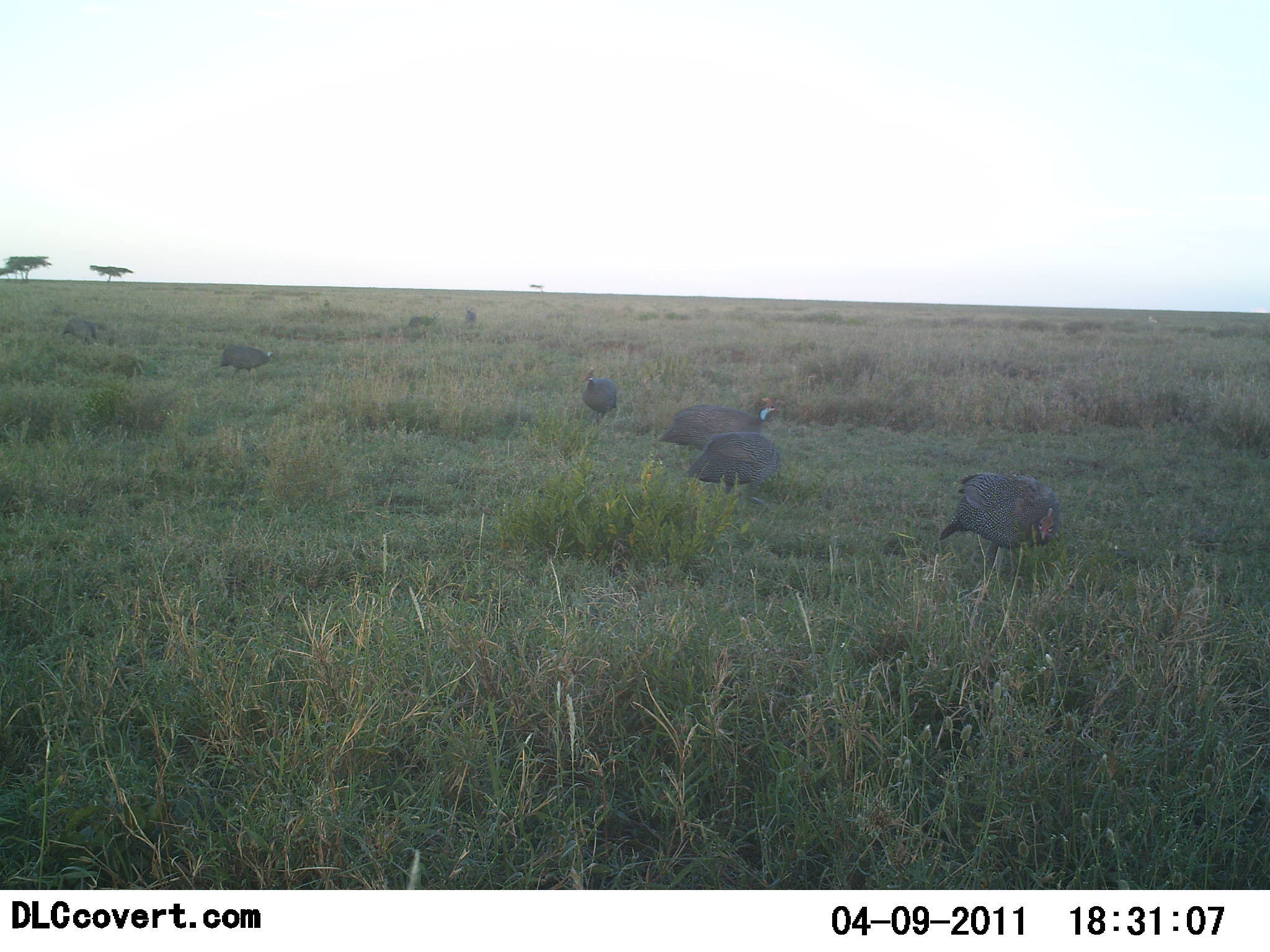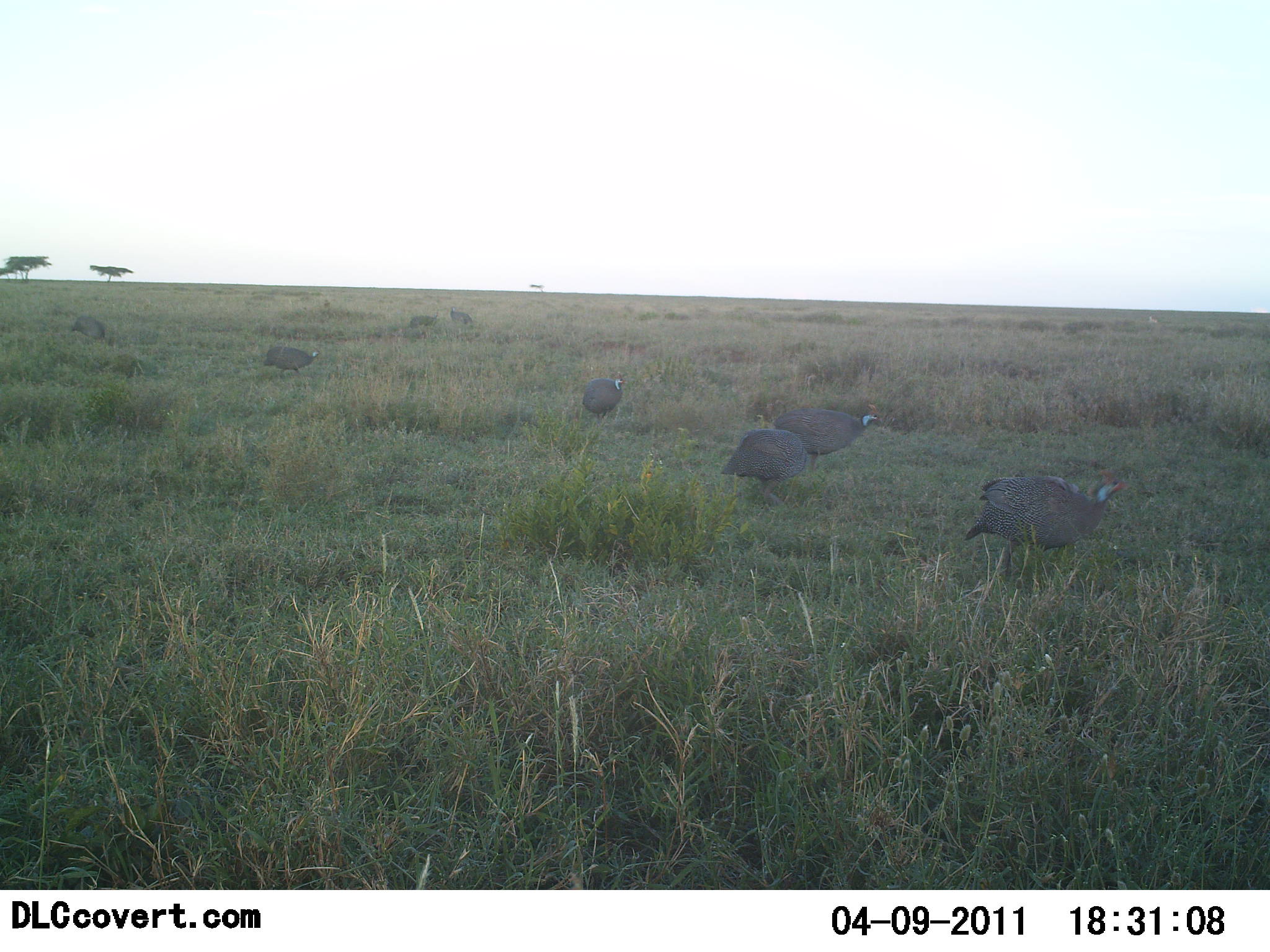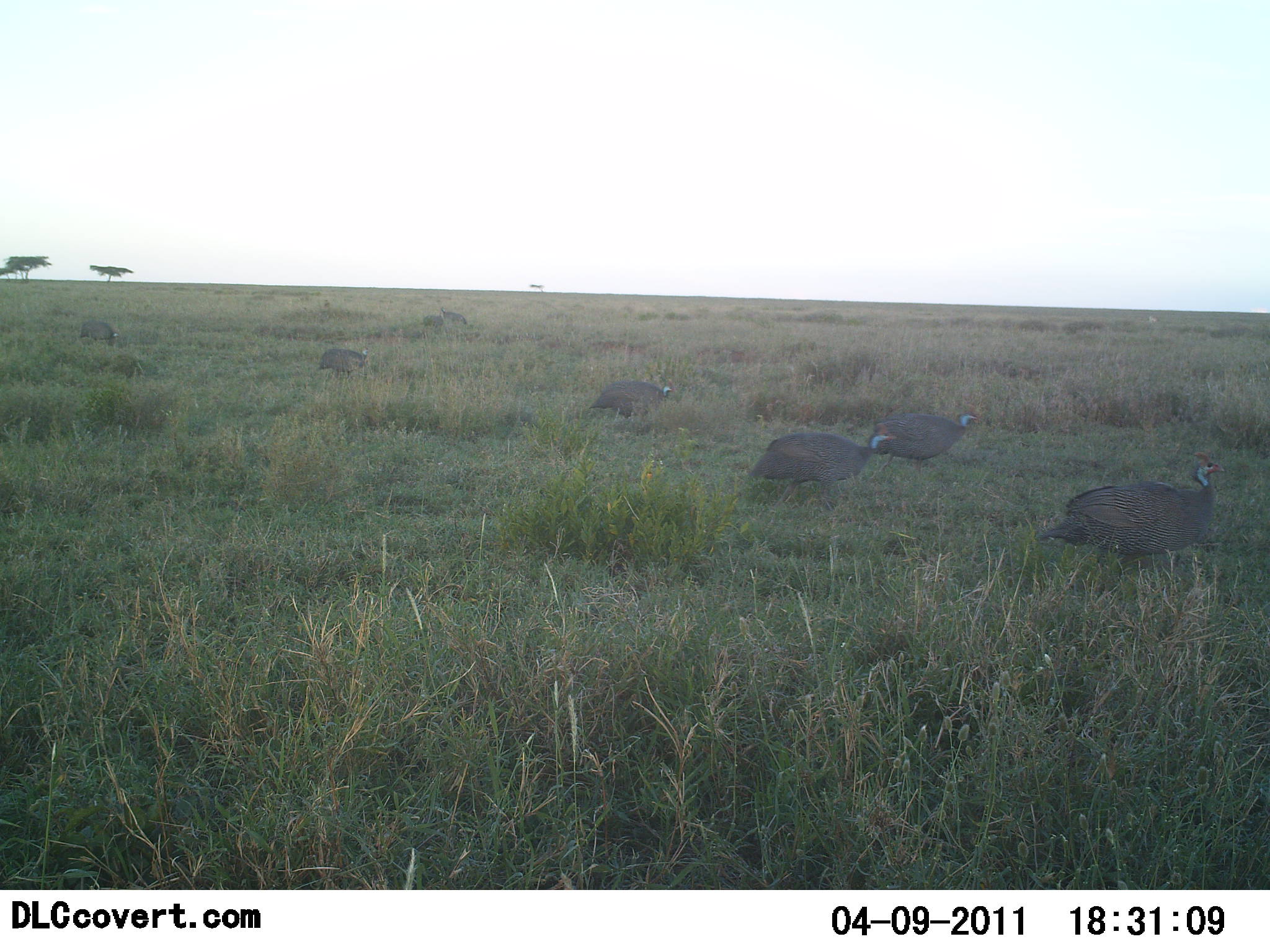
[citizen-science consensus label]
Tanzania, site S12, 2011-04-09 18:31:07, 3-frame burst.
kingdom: Animalia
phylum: Chordata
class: Aves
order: Galliformes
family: Numididae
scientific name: Numididae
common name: guinea fowl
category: guineafowl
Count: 8.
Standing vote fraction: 18%.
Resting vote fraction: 0%.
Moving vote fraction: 82%.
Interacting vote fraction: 0%.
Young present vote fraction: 0%.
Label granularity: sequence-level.